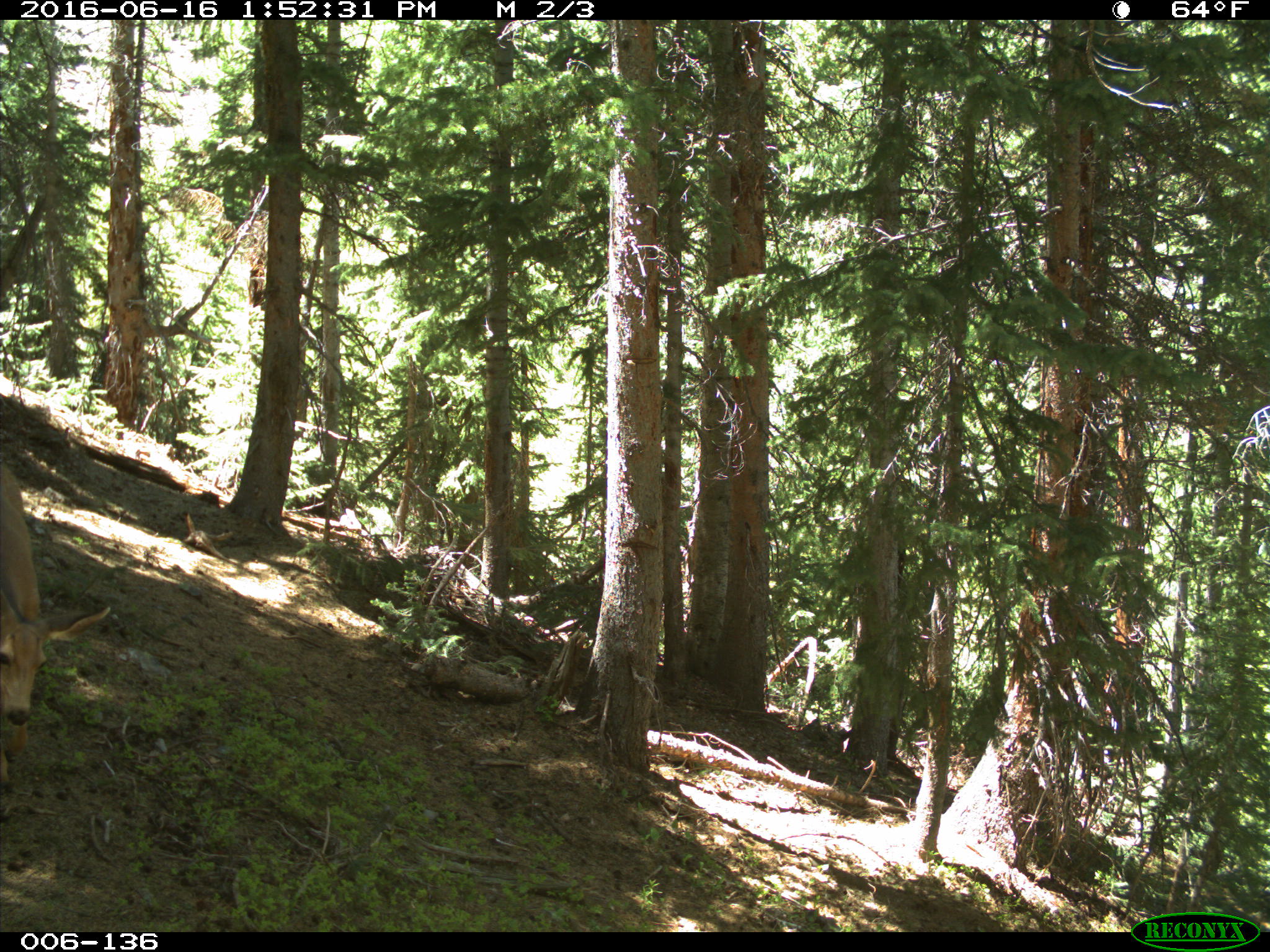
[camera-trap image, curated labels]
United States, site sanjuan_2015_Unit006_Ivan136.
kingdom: Animalia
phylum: Chordata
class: Mammalia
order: Artiodactyla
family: Cervidae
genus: Odocoileus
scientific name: Odocoileus hemionus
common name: mule deer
Odocoileus hemionus (mule deer).